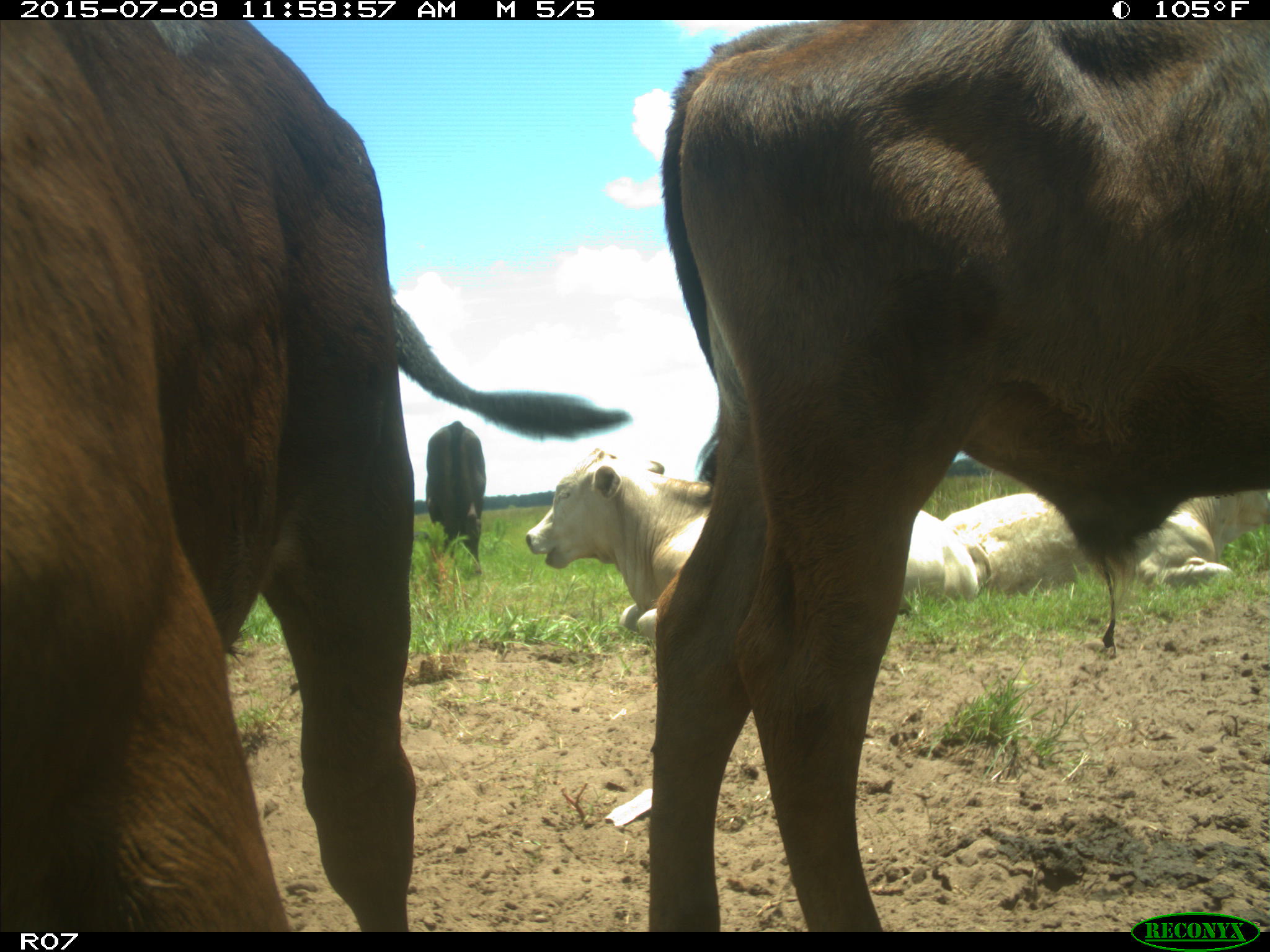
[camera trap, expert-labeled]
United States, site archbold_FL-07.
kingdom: Animalia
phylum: Chordata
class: Mammalia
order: Artiodactyla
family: Bovidae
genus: Bos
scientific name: Bos taurus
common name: domestic cow